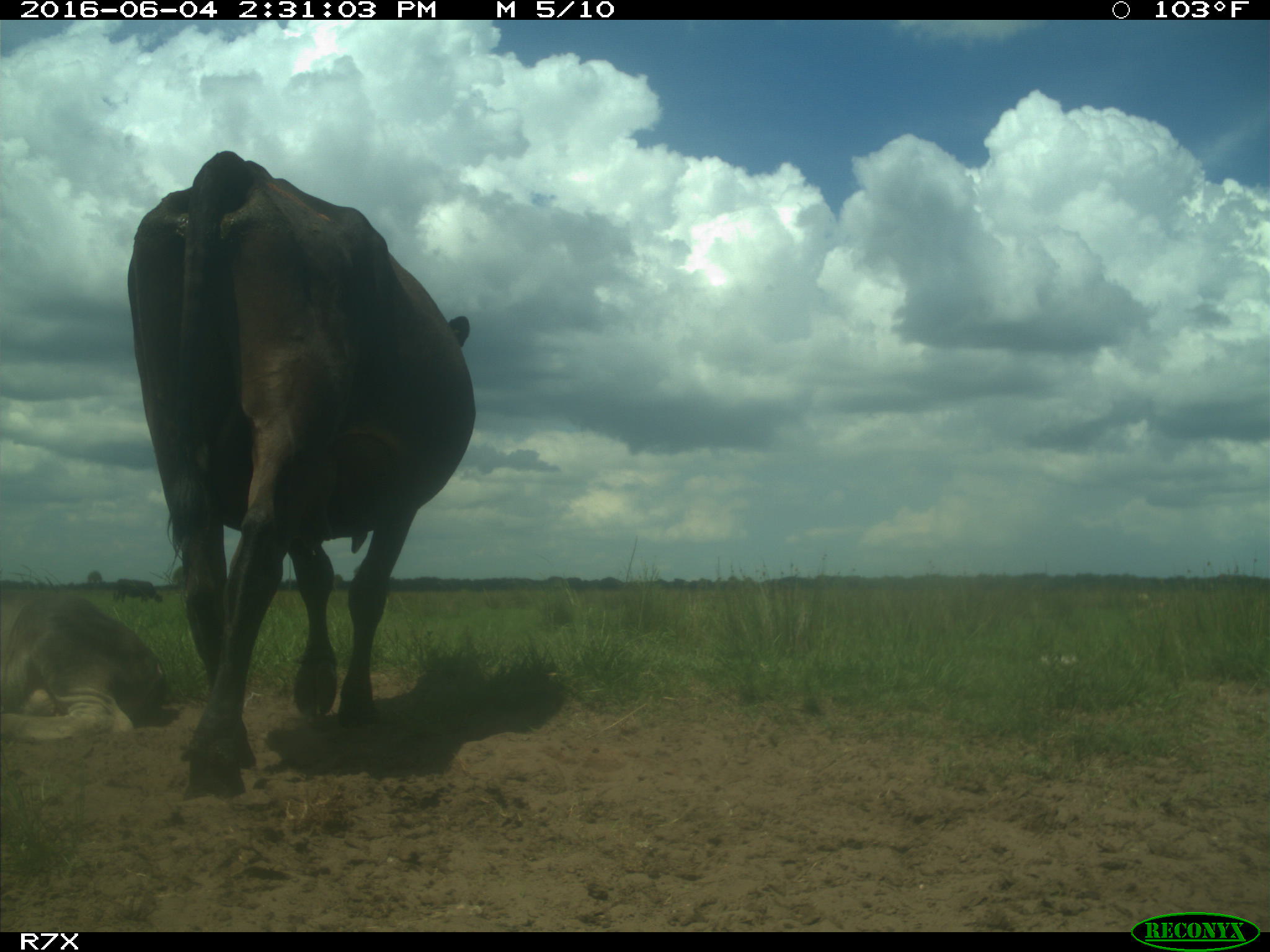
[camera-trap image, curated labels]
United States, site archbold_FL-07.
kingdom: Animalia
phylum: Chordata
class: Mammalia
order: Artiodactyla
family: Bovidae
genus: Bos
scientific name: Bos taurus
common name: domestic cow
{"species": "Bos taurus (domestic cow)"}